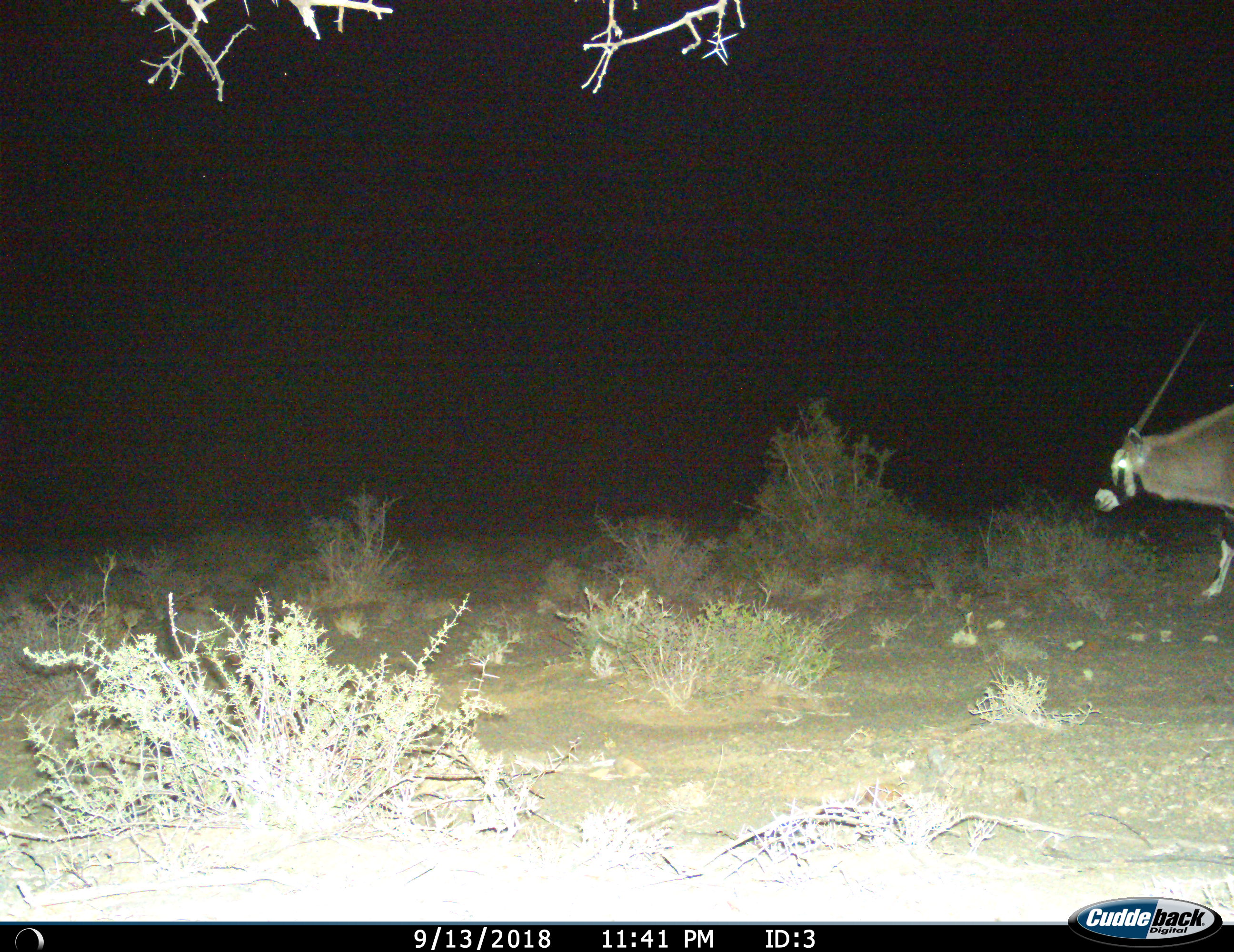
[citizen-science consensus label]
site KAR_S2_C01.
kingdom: Animalia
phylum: Chordata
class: Mammalia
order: Artiodactyla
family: Bovidae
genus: Oryx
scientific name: Oryx gazella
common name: gemsbok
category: oryx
Oryx (gemsbok) (Oryx gazella), count 1. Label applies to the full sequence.